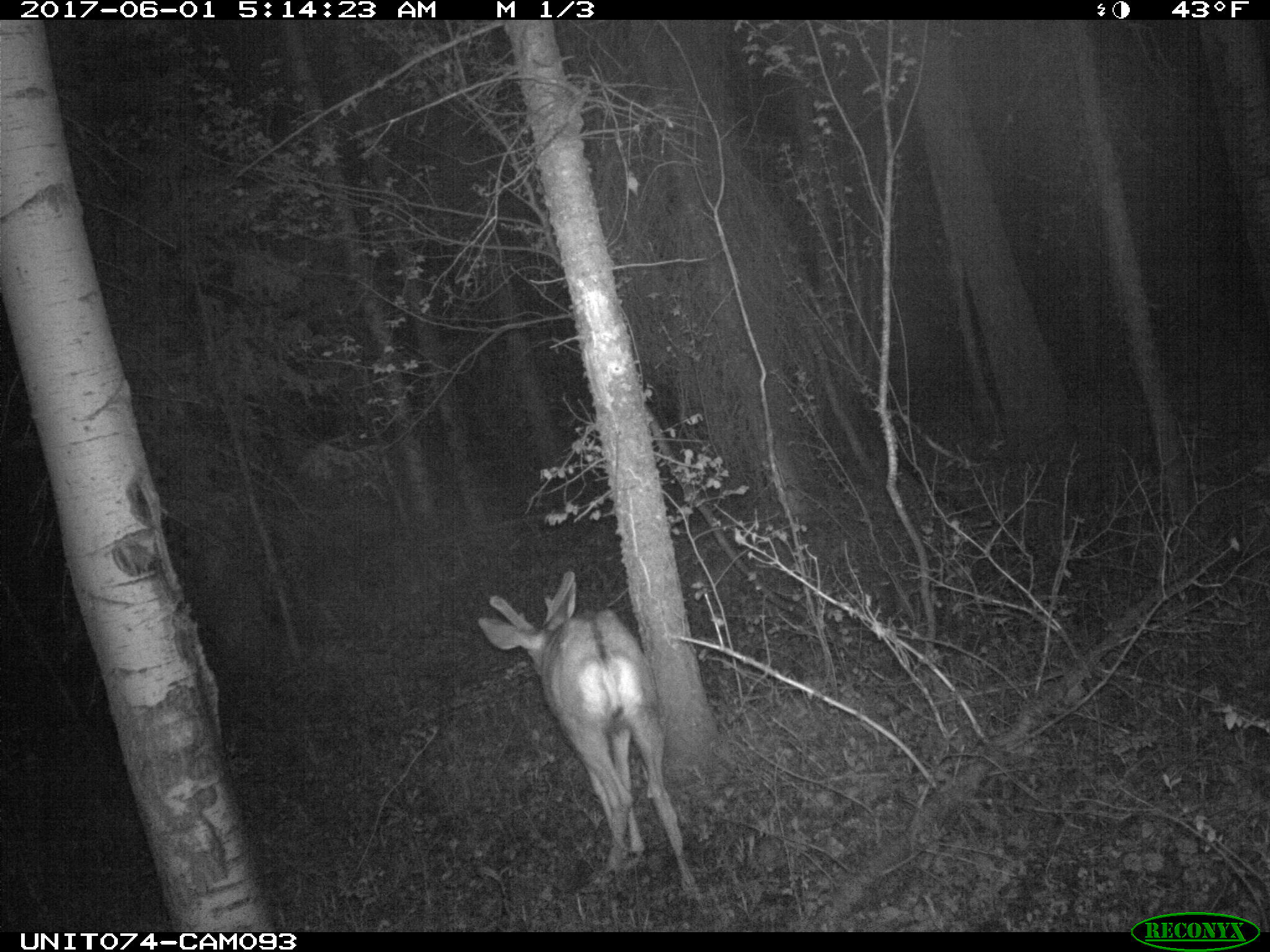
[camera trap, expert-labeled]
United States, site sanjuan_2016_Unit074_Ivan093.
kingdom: Animalia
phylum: Chordata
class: Mammalia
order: Artiodactyla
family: Cervidae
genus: Odocoileus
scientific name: Odocoileus hemionus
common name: mule deer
Odocoileus hemionus (mule deer).